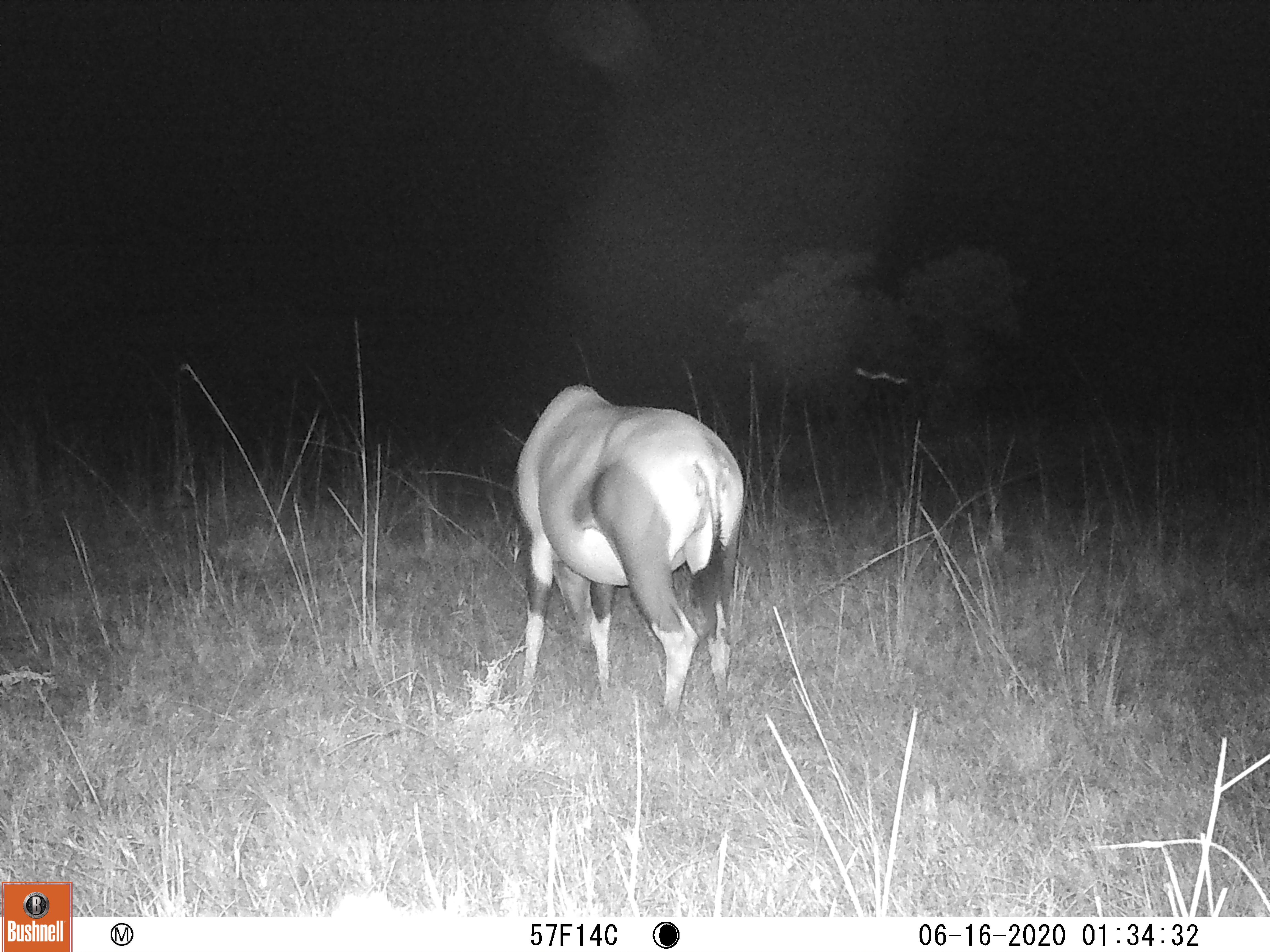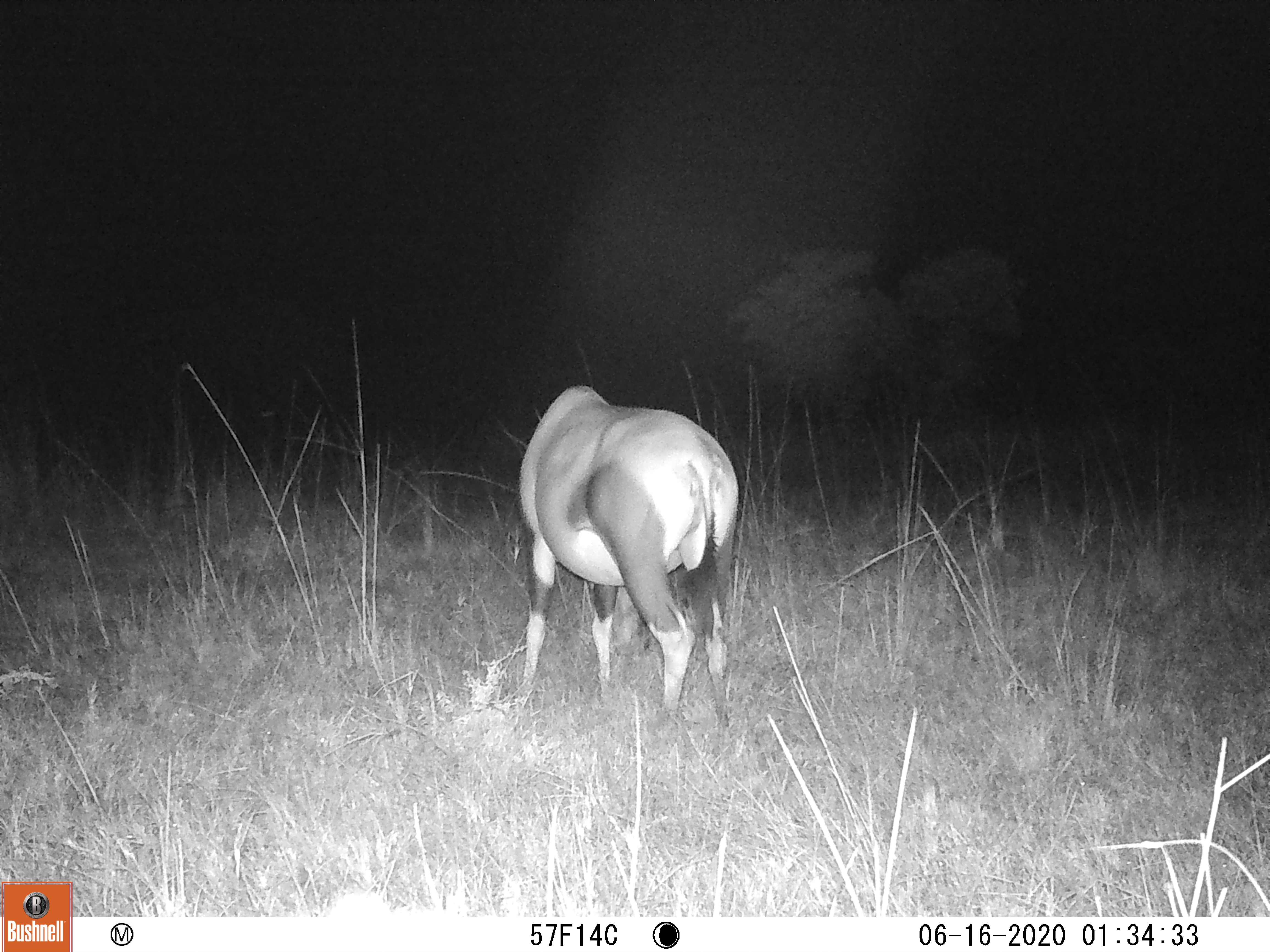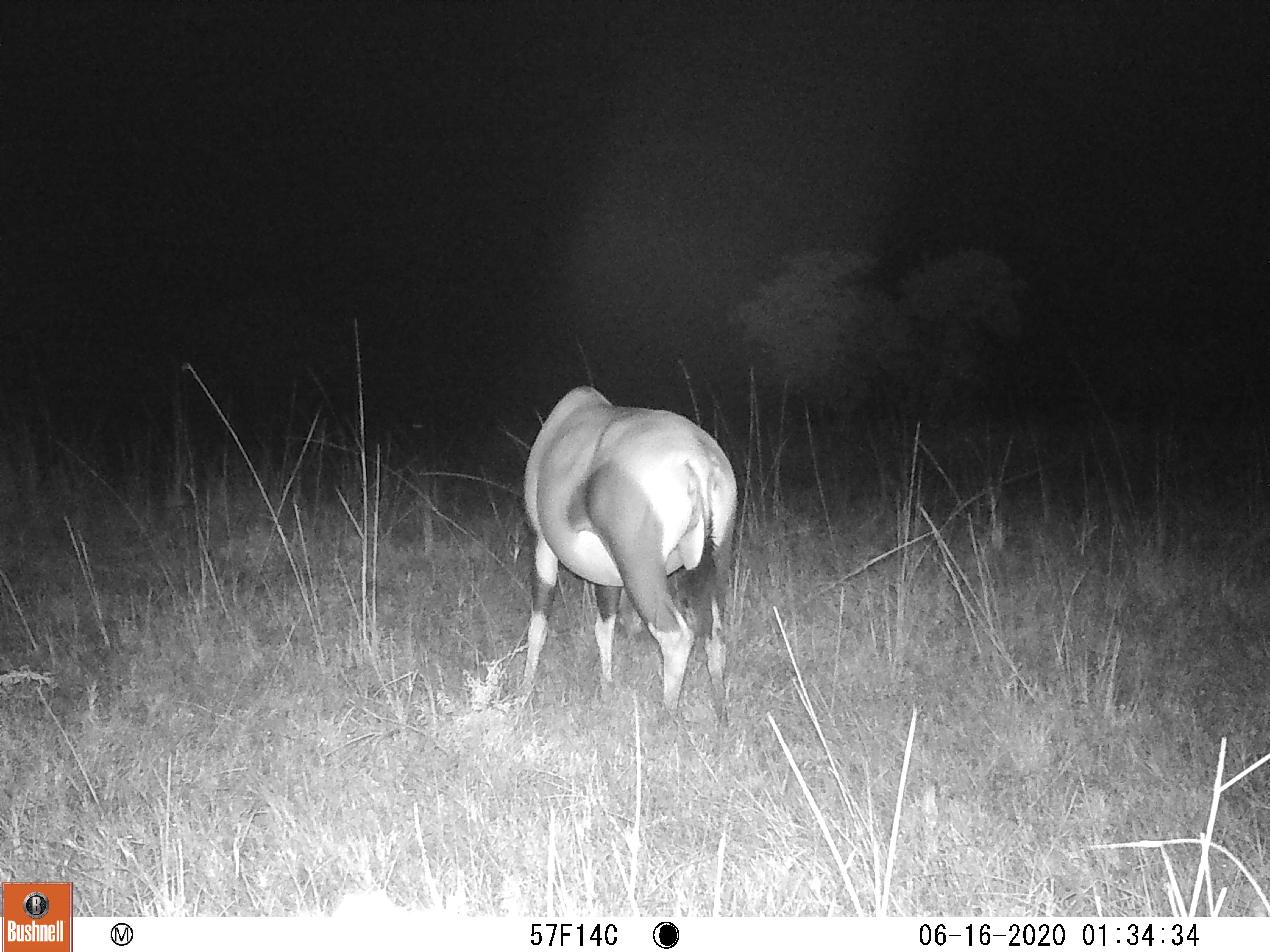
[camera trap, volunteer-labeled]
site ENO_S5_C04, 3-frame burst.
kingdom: Animalia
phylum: Chordata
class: Mammalia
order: Artiodactyla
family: Bovidae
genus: Damaliscus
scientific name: Damaliscus lunatus jimela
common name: topi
Topi (Damaliscus lunatus jimela), count 1. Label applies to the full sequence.